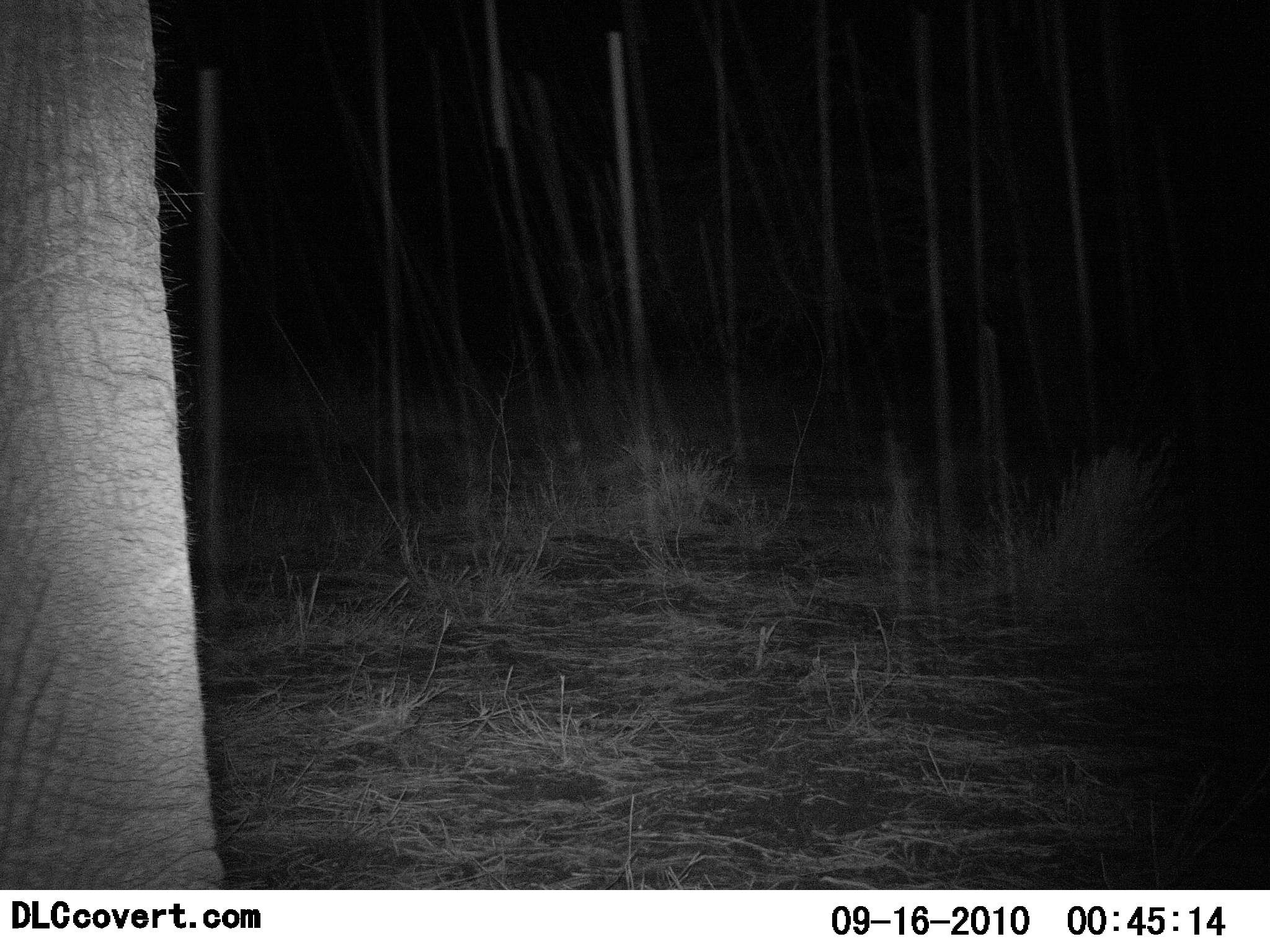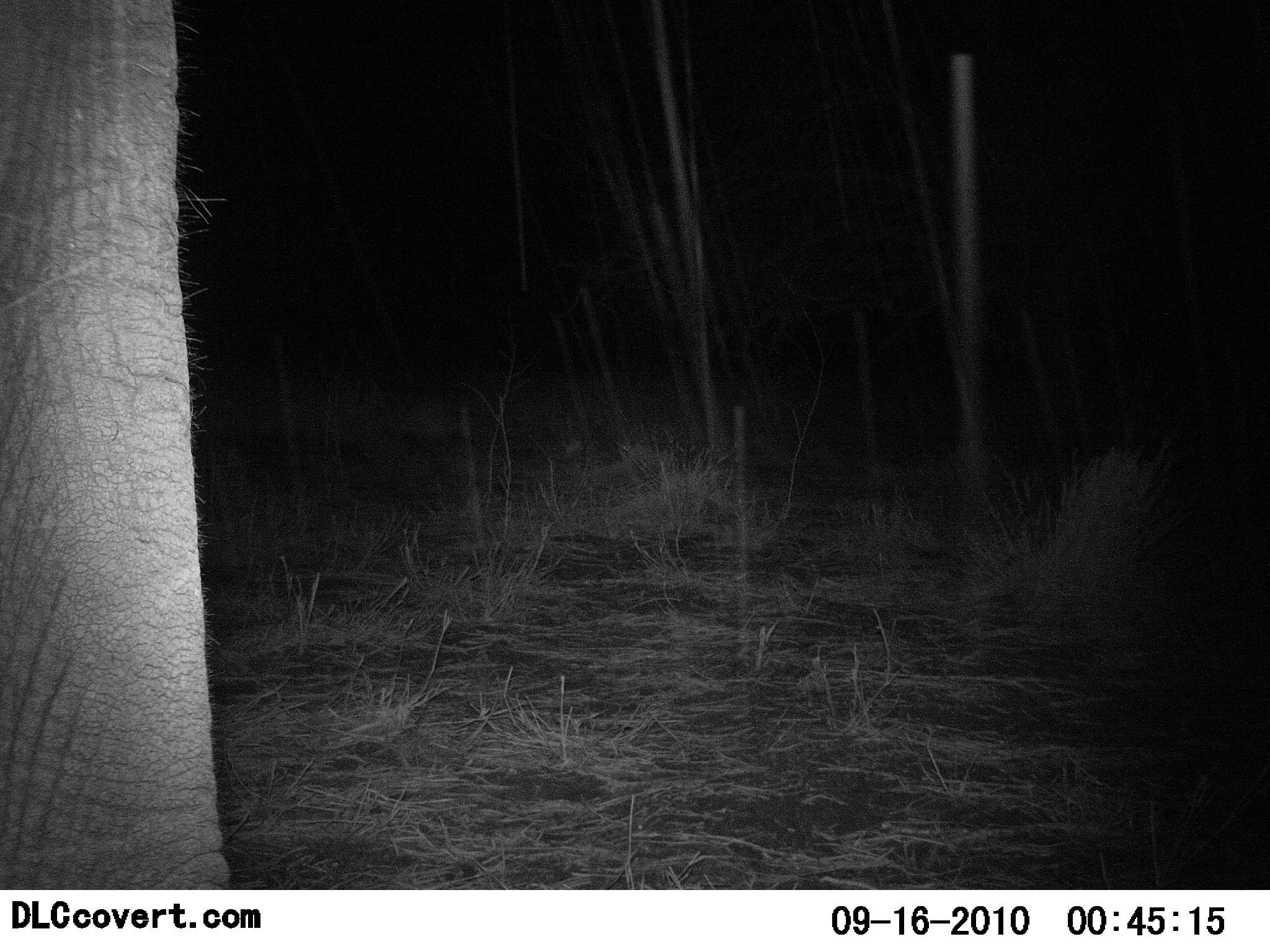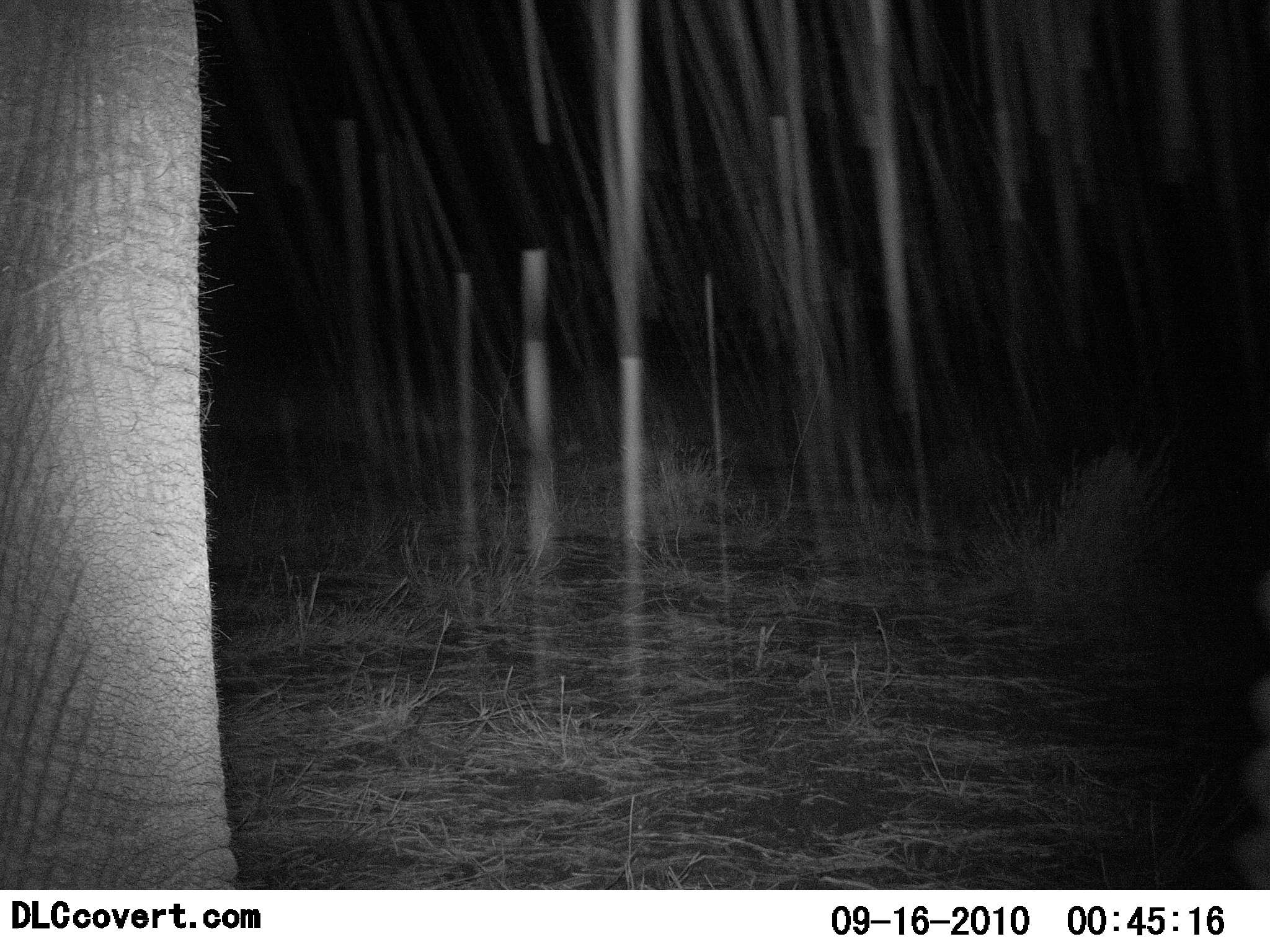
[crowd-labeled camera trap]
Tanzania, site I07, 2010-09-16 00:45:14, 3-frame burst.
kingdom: Animalia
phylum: Chordata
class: Mammalia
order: Proboscidea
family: Elephantidae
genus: Loxodonta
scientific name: Loxodonta africana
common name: african bush elephant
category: elephant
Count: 1.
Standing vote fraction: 100%.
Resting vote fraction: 0%.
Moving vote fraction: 0%.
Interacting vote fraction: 0%.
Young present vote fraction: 0%.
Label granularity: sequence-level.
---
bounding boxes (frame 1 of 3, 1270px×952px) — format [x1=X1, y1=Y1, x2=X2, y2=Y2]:
animal: [x1=1, y1=0, x2=227, y2=890]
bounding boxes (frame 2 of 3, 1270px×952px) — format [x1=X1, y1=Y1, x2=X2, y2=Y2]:
animal: [x1=1, y1=0, x2=234, y2=889]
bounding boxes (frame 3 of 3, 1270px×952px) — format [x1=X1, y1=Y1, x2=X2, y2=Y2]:
animal: [x1=0, y1=0, x2=242, y2=888]